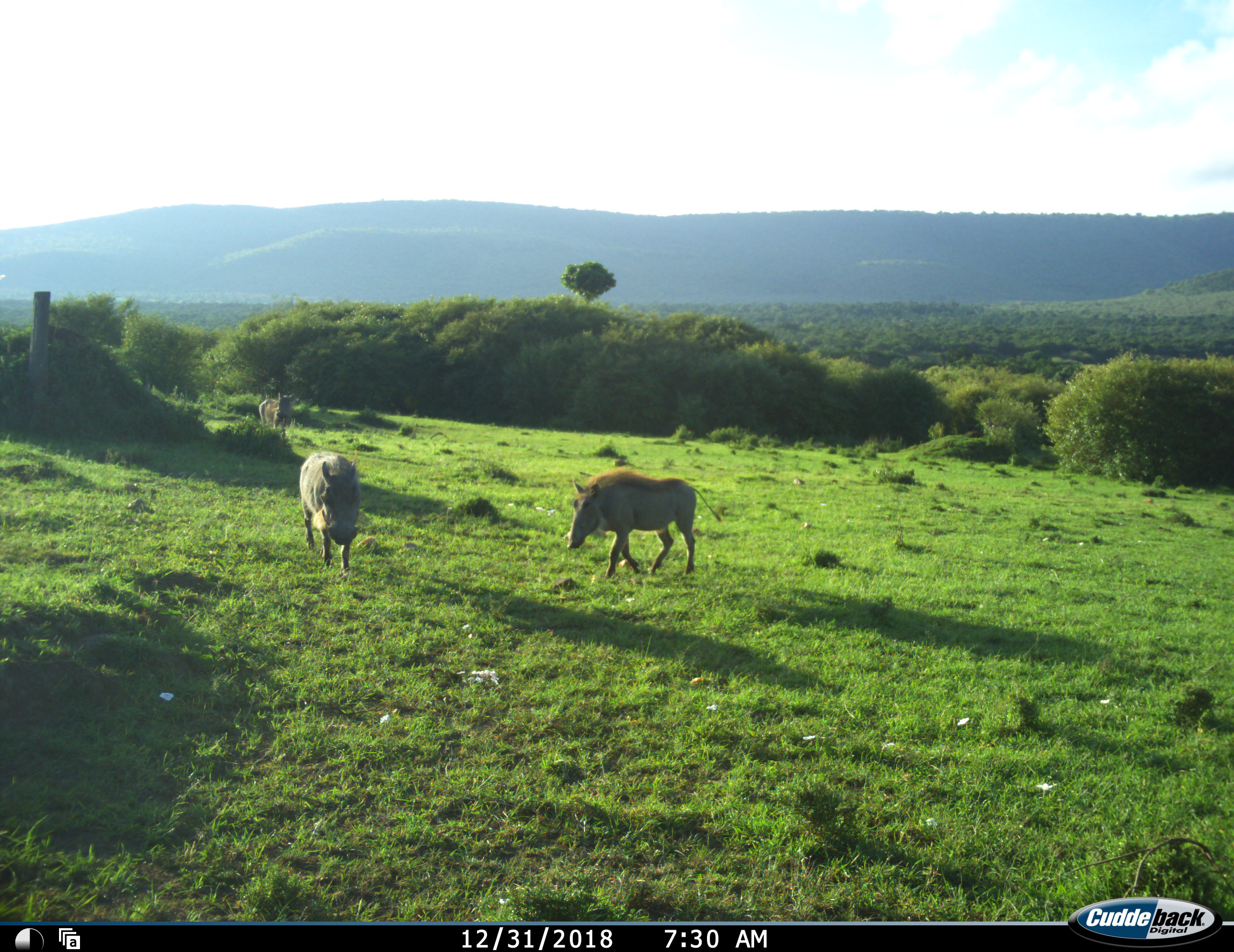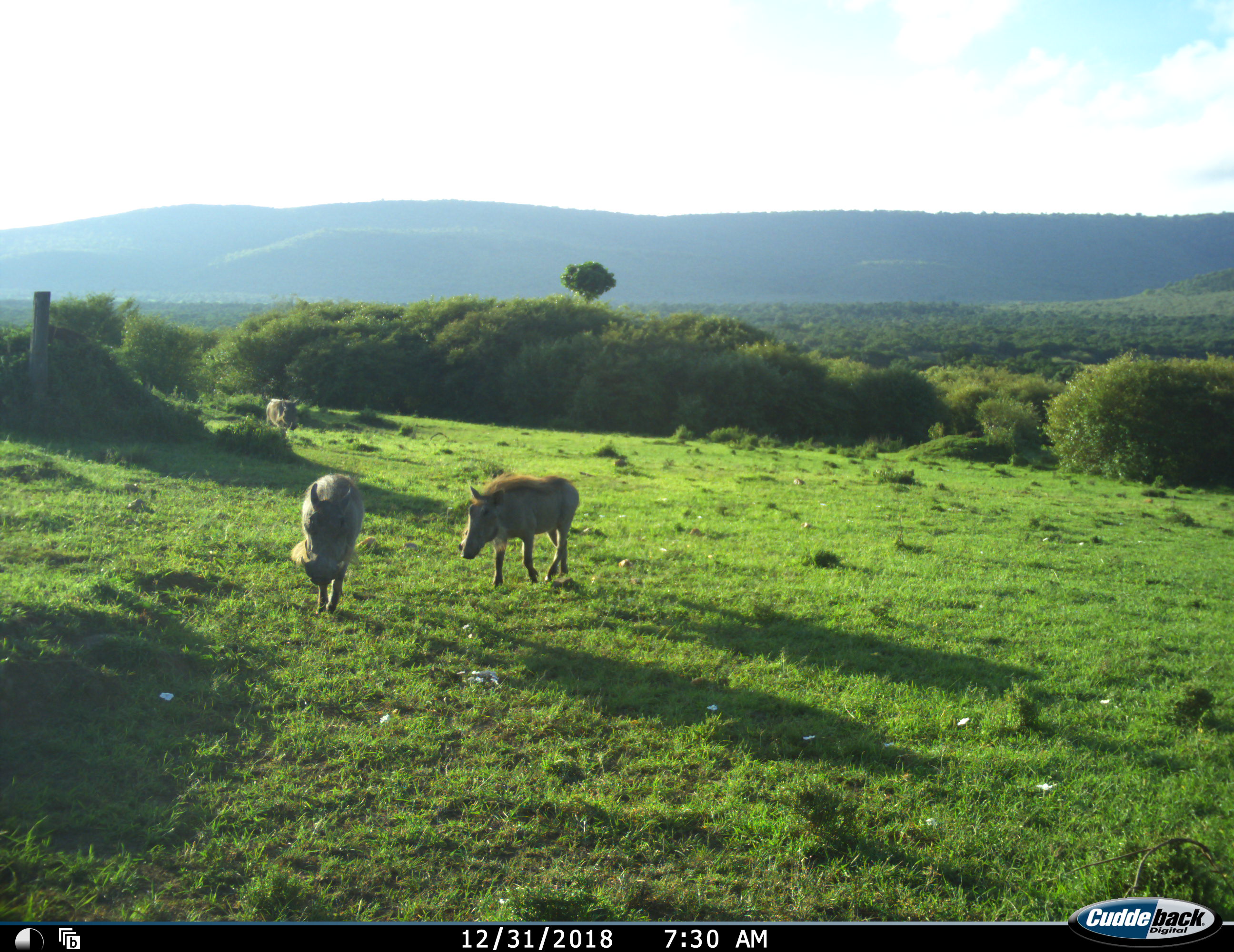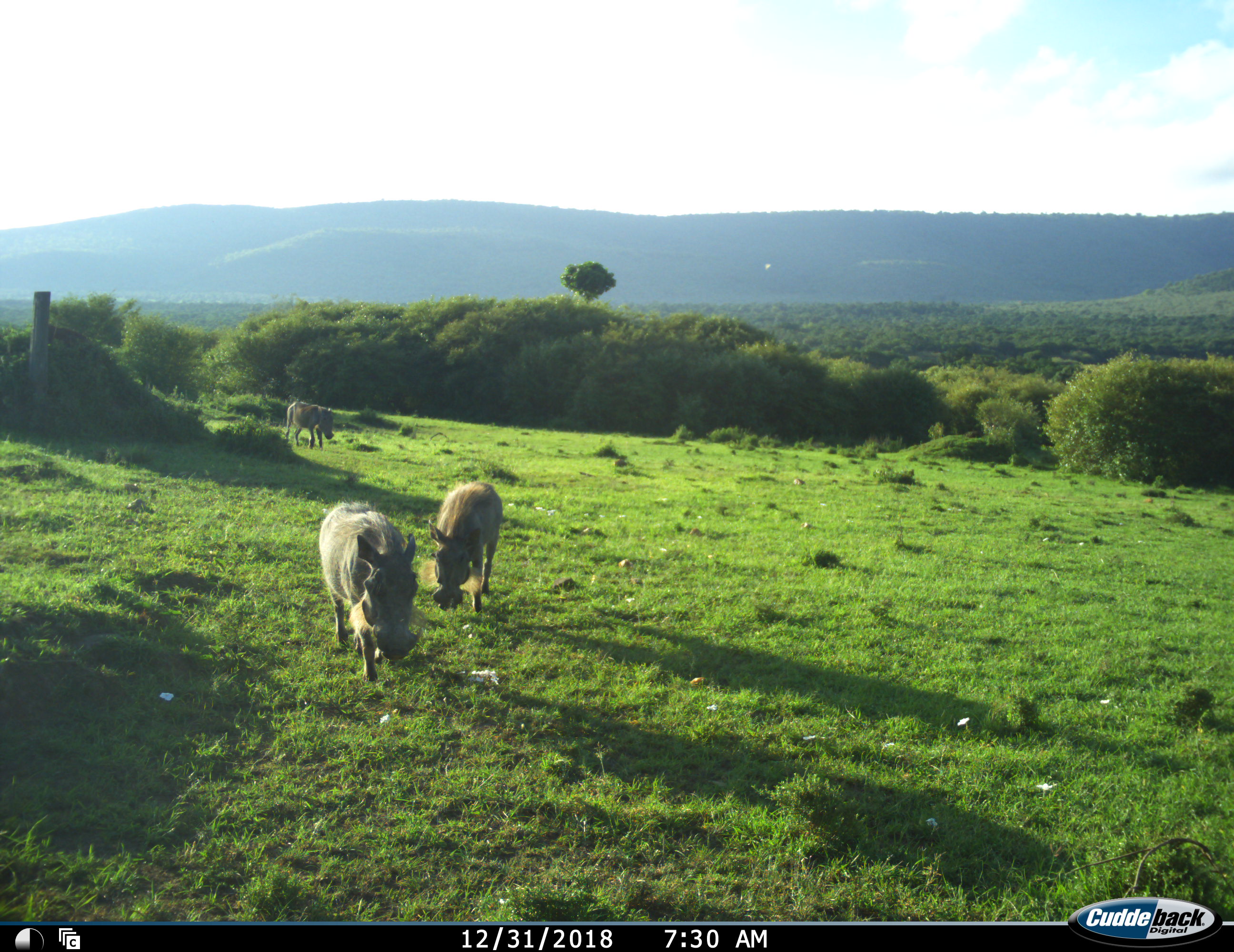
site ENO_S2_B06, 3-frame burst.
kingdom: Animalia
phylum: Chordata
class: Mammalia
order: Artiodactyla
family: Suidae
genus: Phacochoerus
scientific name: Phacochoerus africanus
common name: warthog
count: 3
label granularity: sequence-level